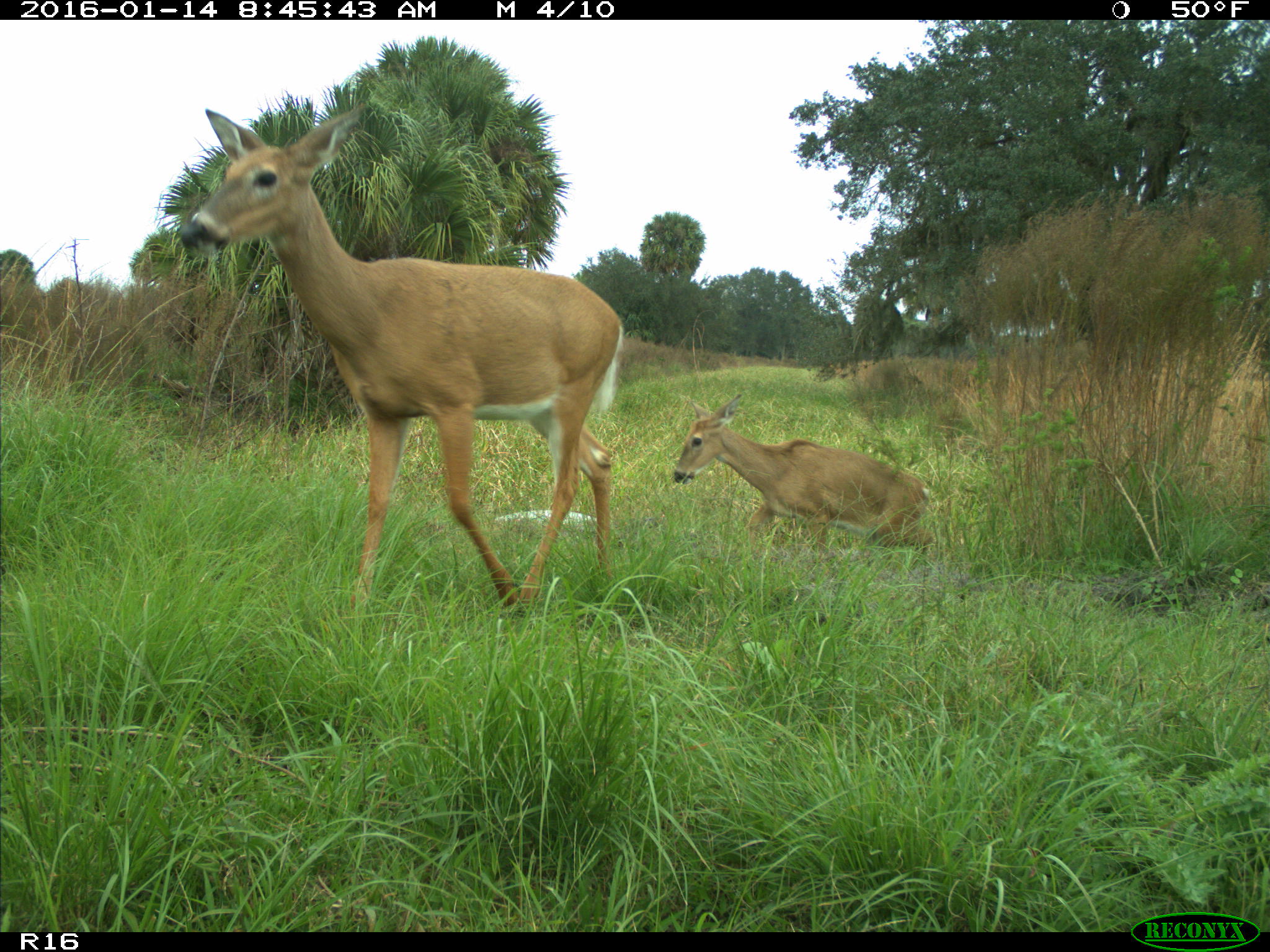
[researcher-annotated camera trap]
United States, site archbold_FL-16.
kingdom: Animalia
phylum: Chordata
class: Mammalia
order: Artiodactyla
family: Cervidae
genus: Odocoileus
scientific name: Odocoileus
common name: deer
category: unidentified deer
Unidentified deer (deer) (Odocoileus).